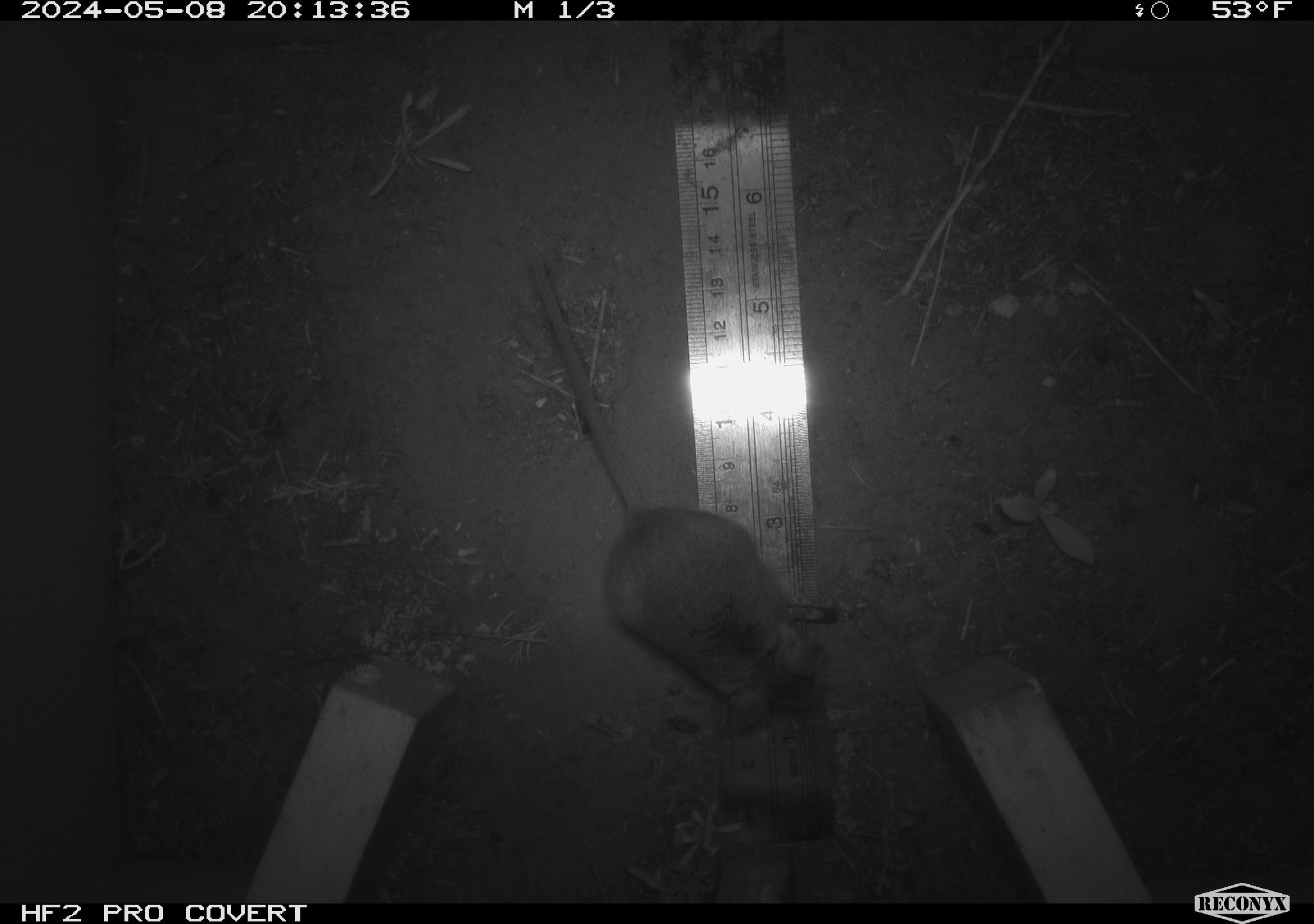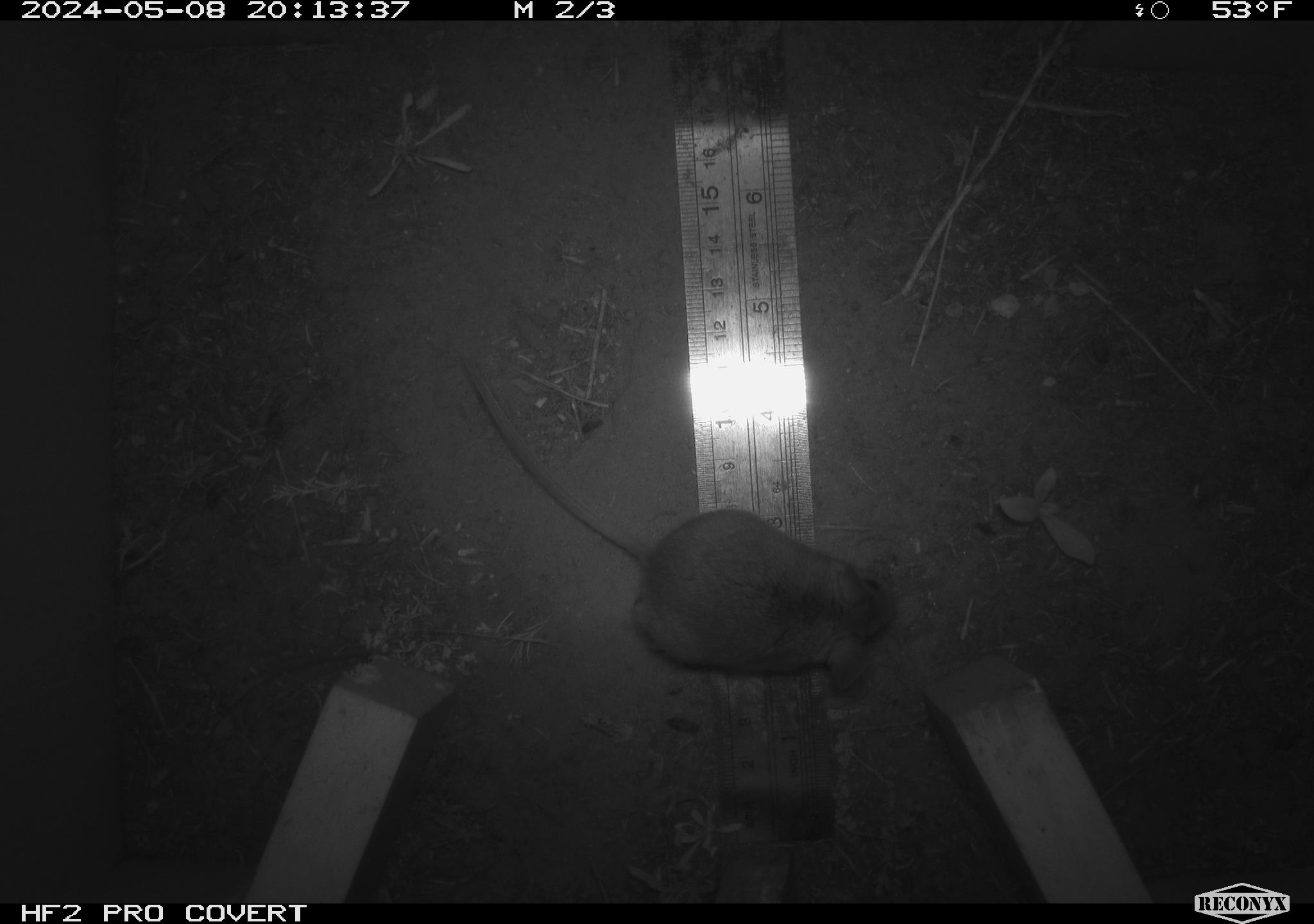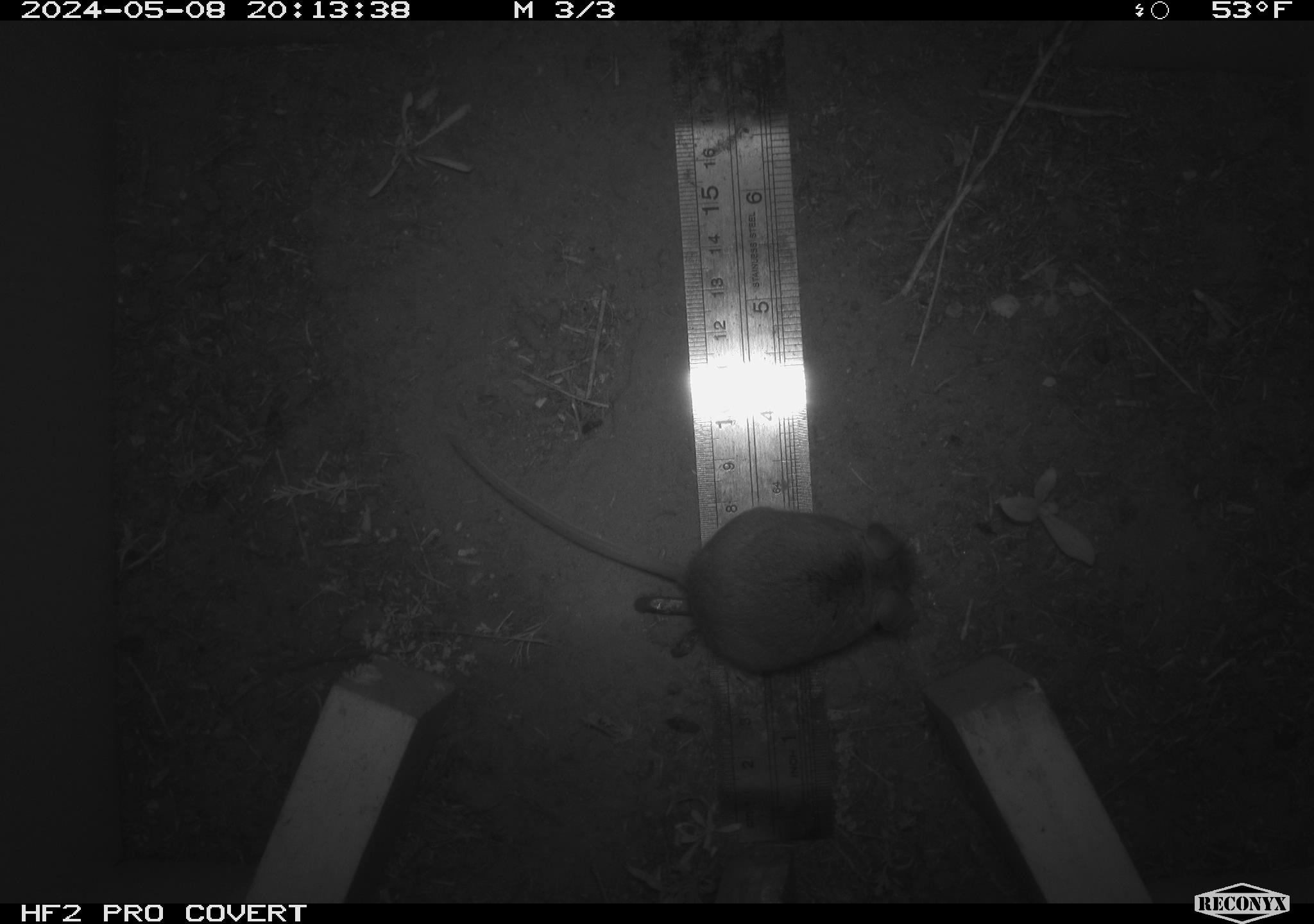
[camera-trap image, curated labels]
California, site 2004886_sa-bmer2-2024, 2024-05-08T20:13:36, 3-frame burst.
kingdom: Animalia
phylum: Chordata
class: Mammalia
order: Rodentia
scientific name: Rodentia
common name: mouse species